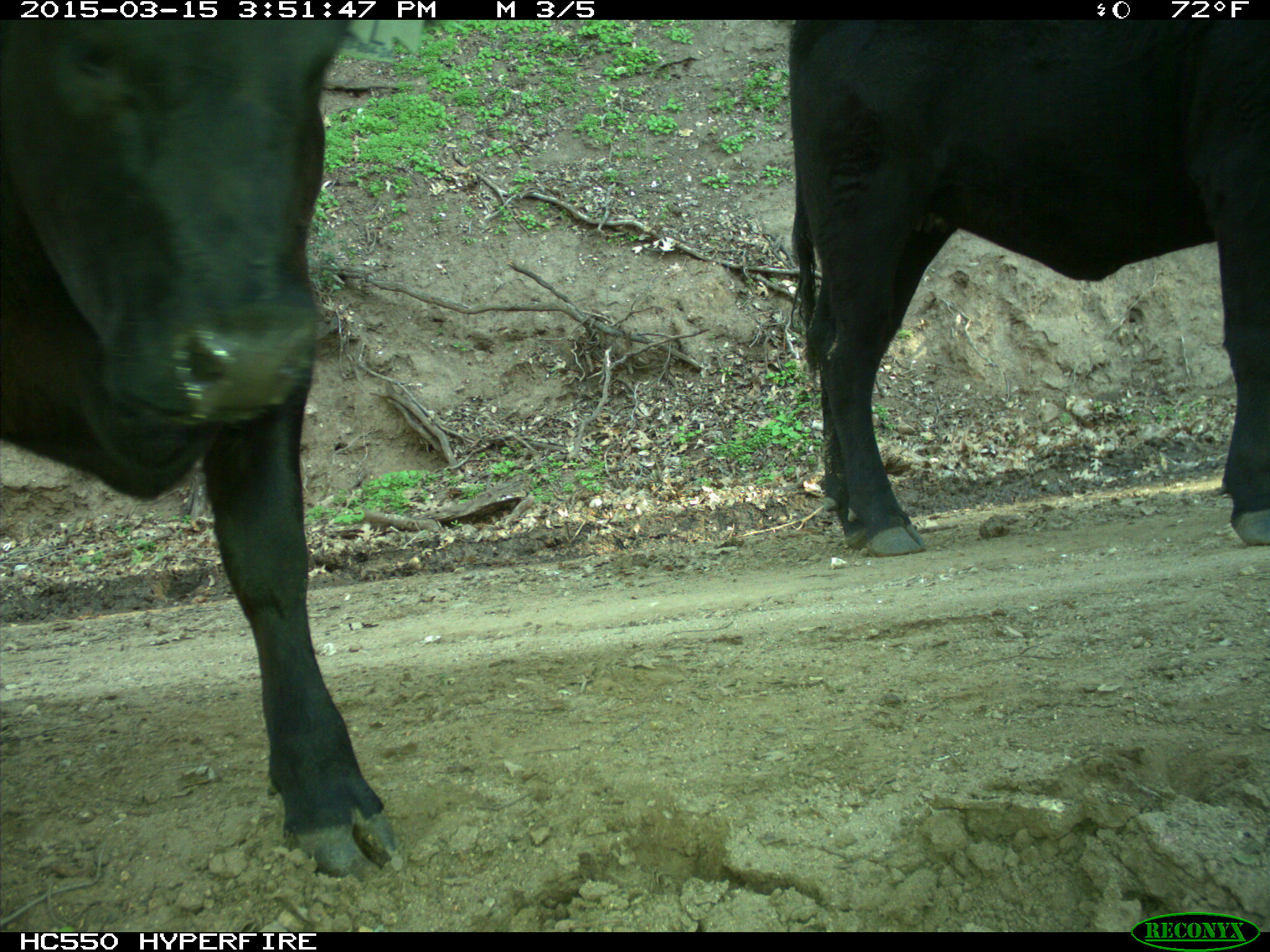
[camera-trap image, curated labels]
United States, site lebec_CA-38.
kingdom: Animalia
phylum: Chordata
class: Mammalia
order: Artiodactyla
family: Bovidae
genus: Bos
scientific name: Bos taurus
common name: domestic cow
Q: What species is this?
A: Bos taurus (domestic cow).